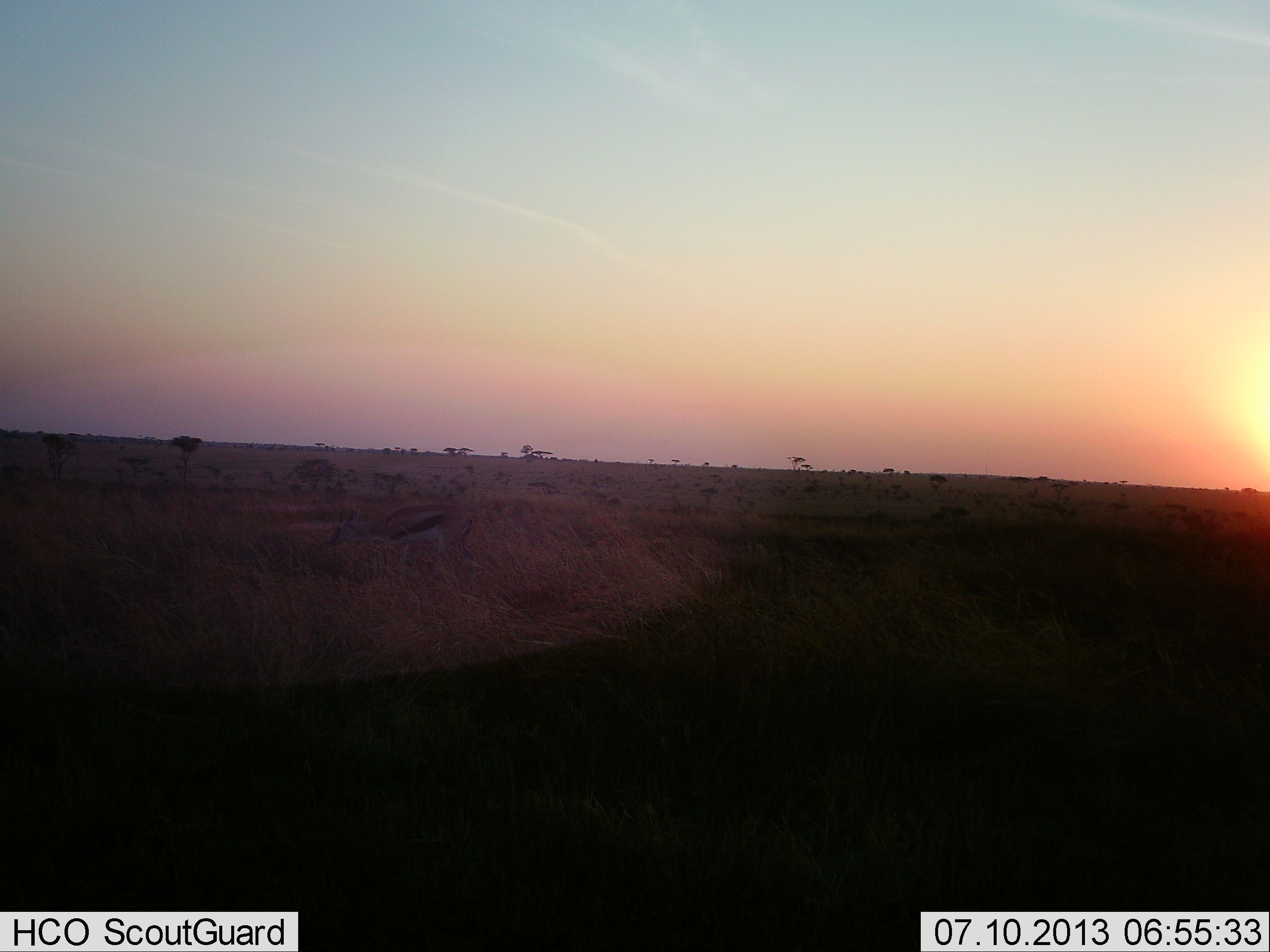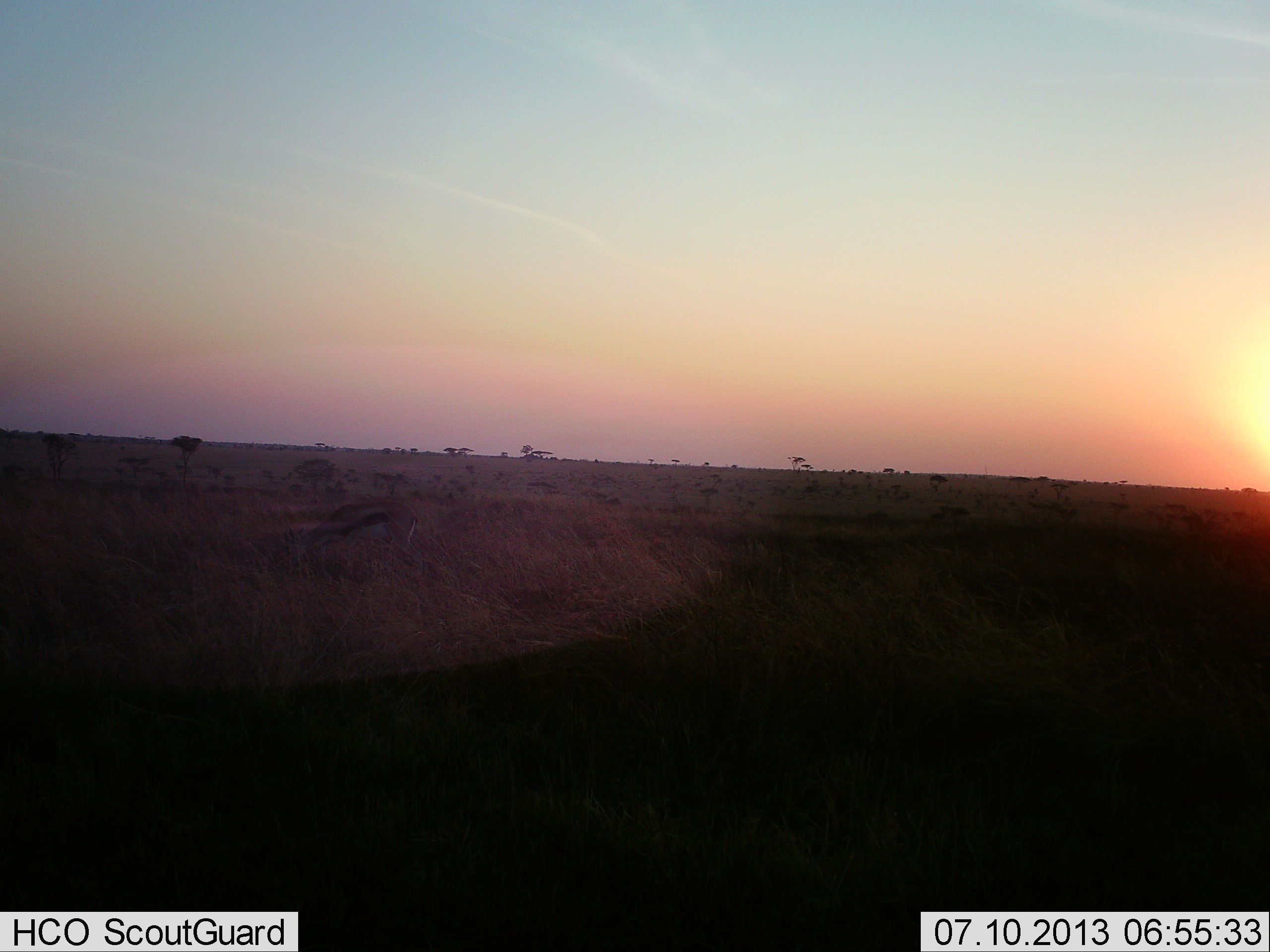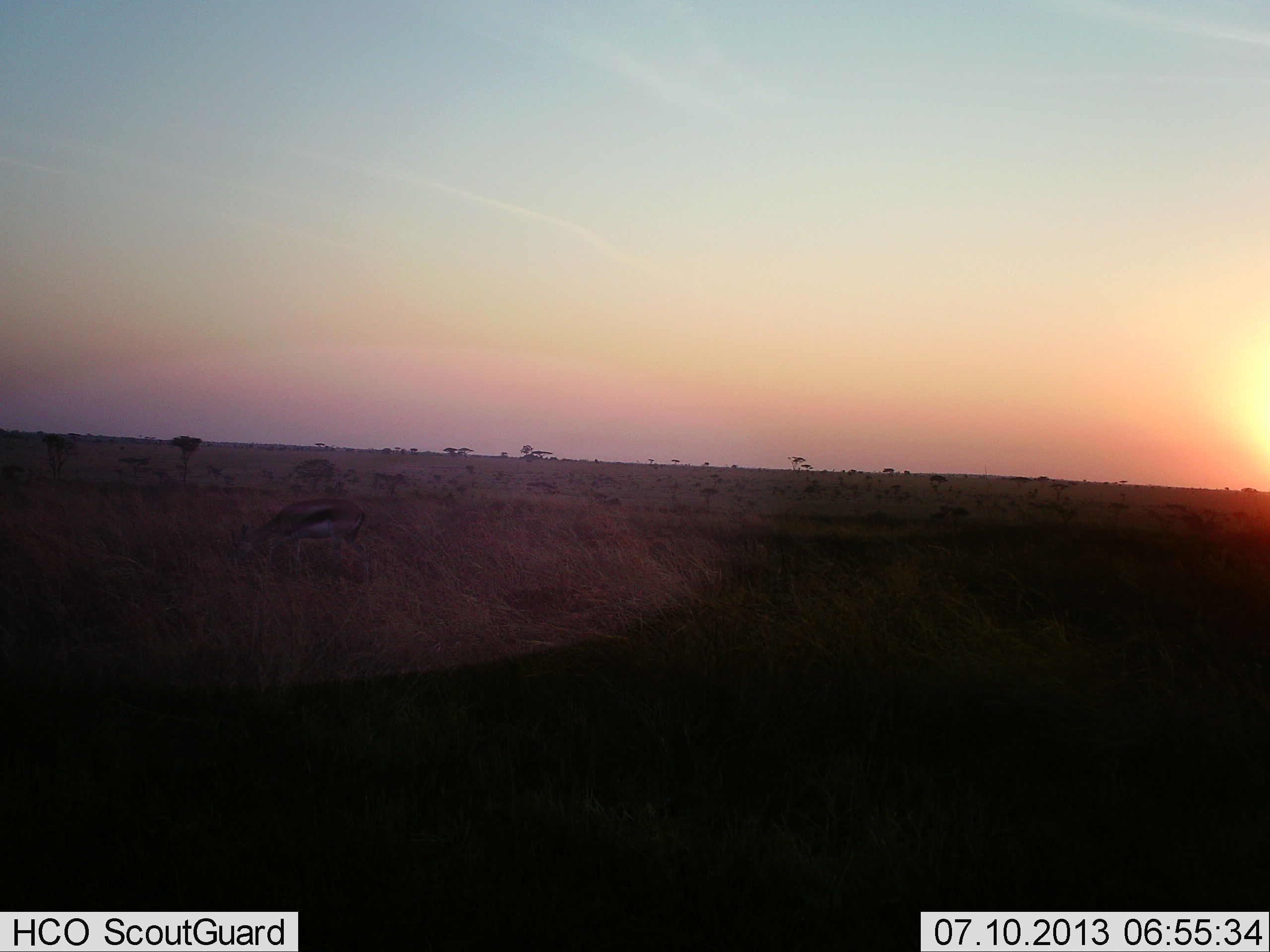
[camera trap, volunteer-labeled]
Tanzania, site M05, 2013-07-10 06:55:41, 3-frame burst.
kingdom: Animalia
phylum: Chordata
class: Mammalia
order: Artiodactyla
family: Bovidae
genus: Eudorcas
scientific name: Eudorcas thomsonii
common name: thomson's gazelle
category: gazellethomsons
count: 1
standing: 12%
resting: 0%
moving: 71%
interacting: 0%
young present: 0%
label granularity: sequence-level